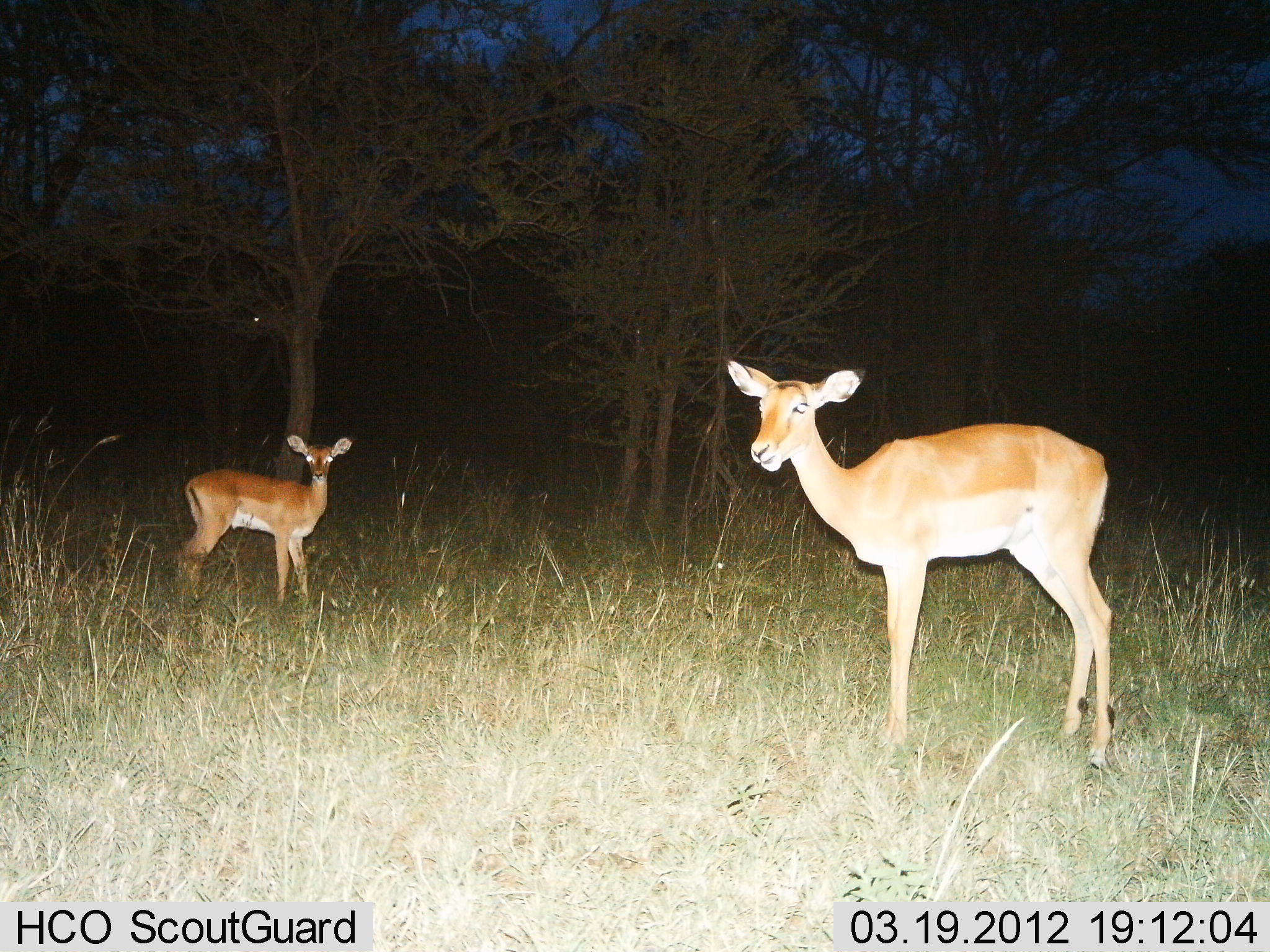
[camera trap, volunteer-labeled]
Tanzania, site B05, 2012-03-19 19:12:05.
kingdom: Animalia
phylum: Chordata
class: Mammalia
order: Artiodactyla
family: Bovidae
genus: Aepyceros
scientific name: Aepyceros melampus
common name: impala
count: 2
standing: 100%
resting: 0%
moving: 0%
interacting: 0%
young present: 33%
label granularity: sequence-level